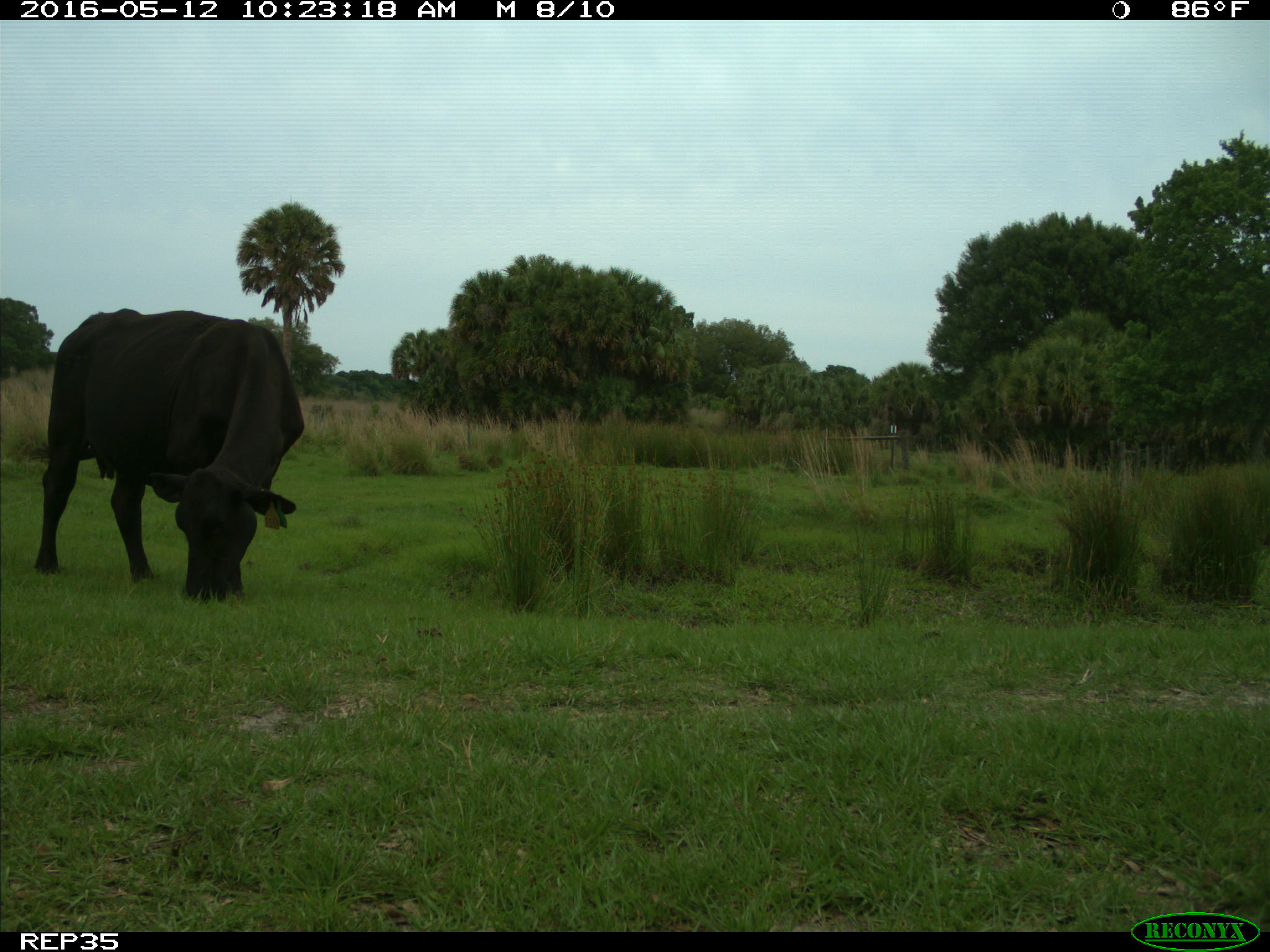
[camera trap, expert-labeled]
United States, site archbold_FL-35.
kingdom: Animalia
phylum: Chordata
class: Mammalia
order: Artiodactyla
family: Bovidae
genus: Bos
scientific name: Bos taurus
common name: domestic cow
Bos taurus (domestic cow).